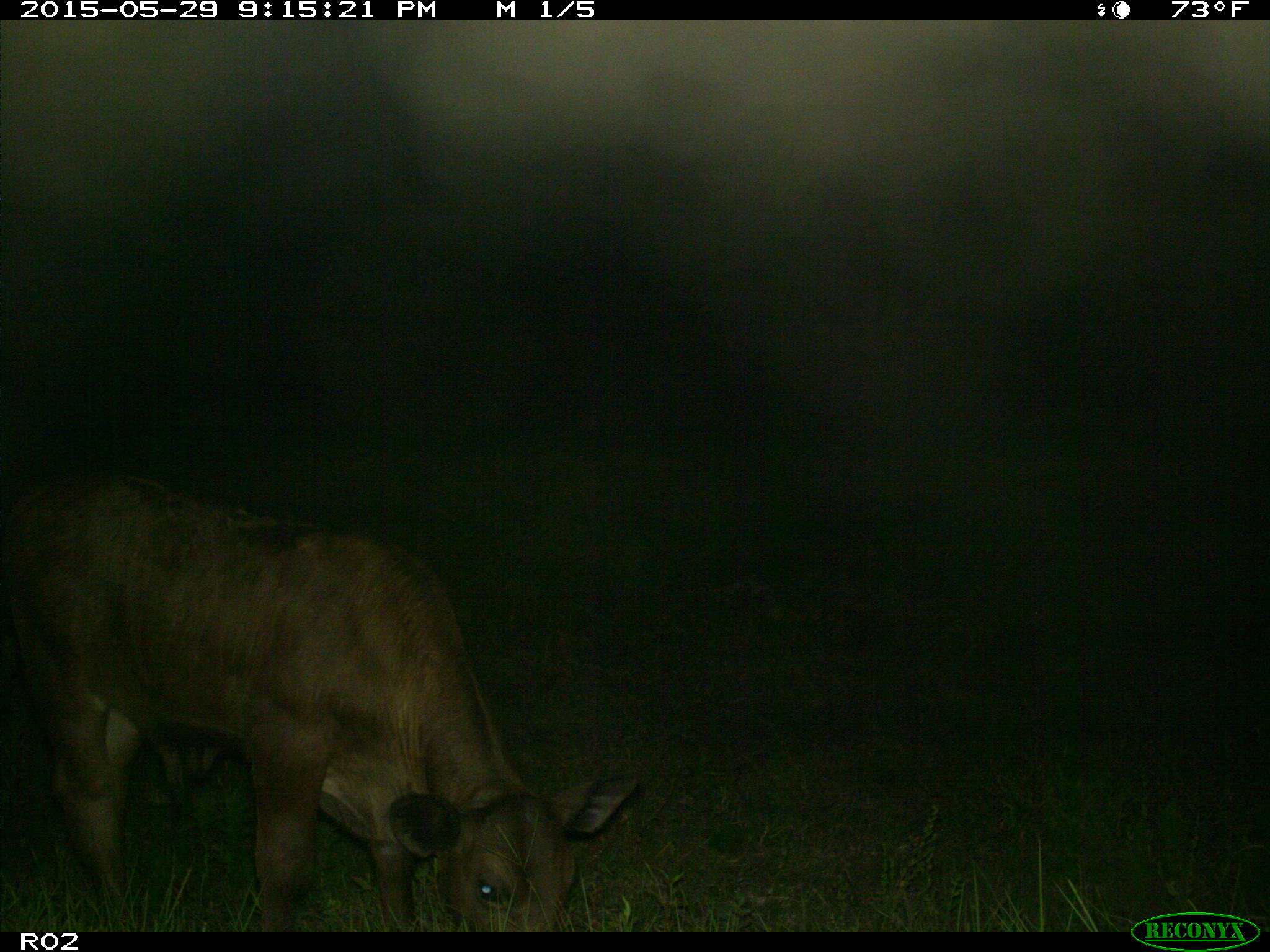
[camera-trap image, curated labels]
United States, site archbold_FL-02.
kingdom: Animalia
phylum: Chordata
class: Mammalia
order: Artiodactyla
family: Bovidae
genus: Bos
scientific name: Bos taurus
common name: domestic cow